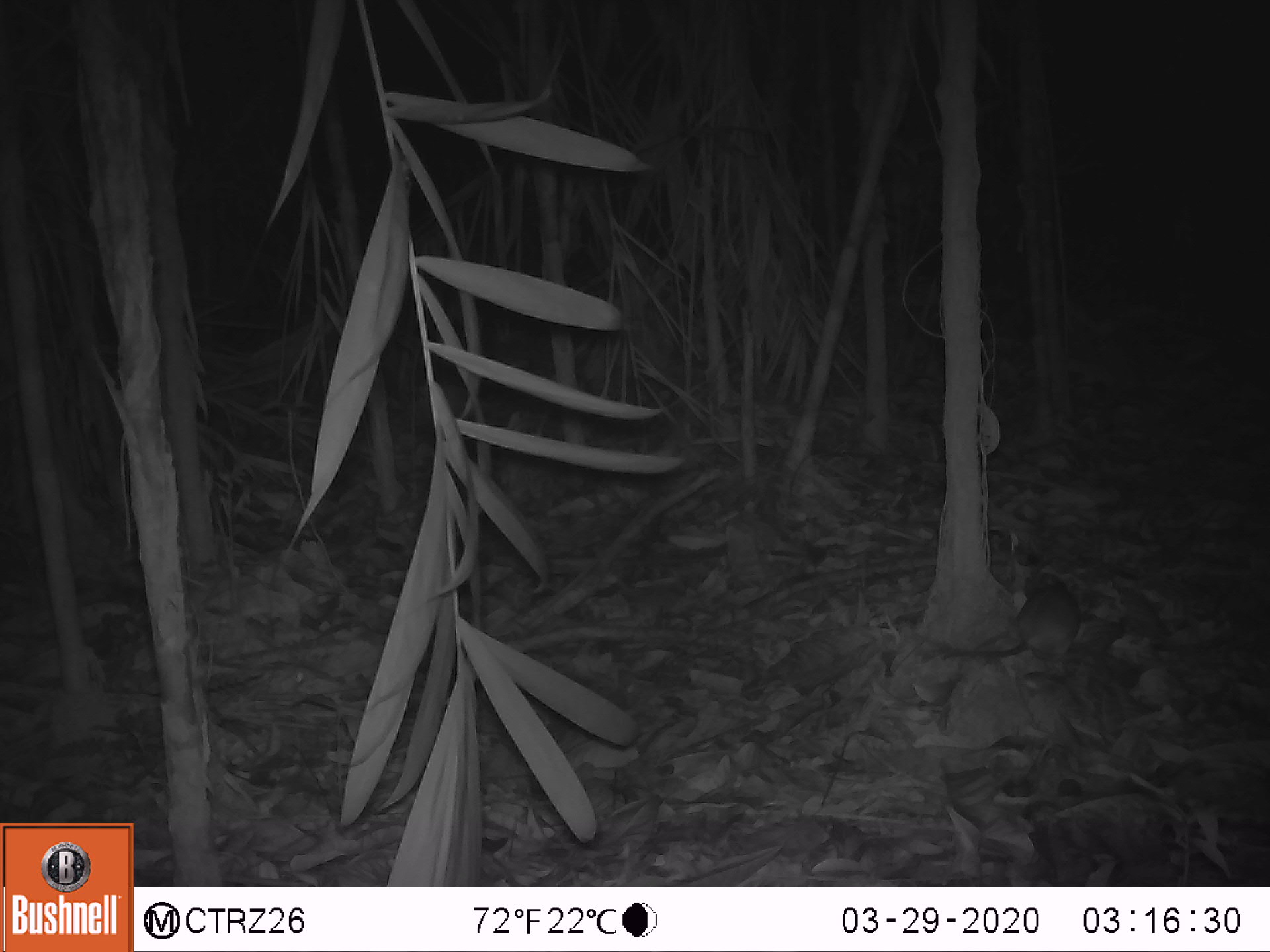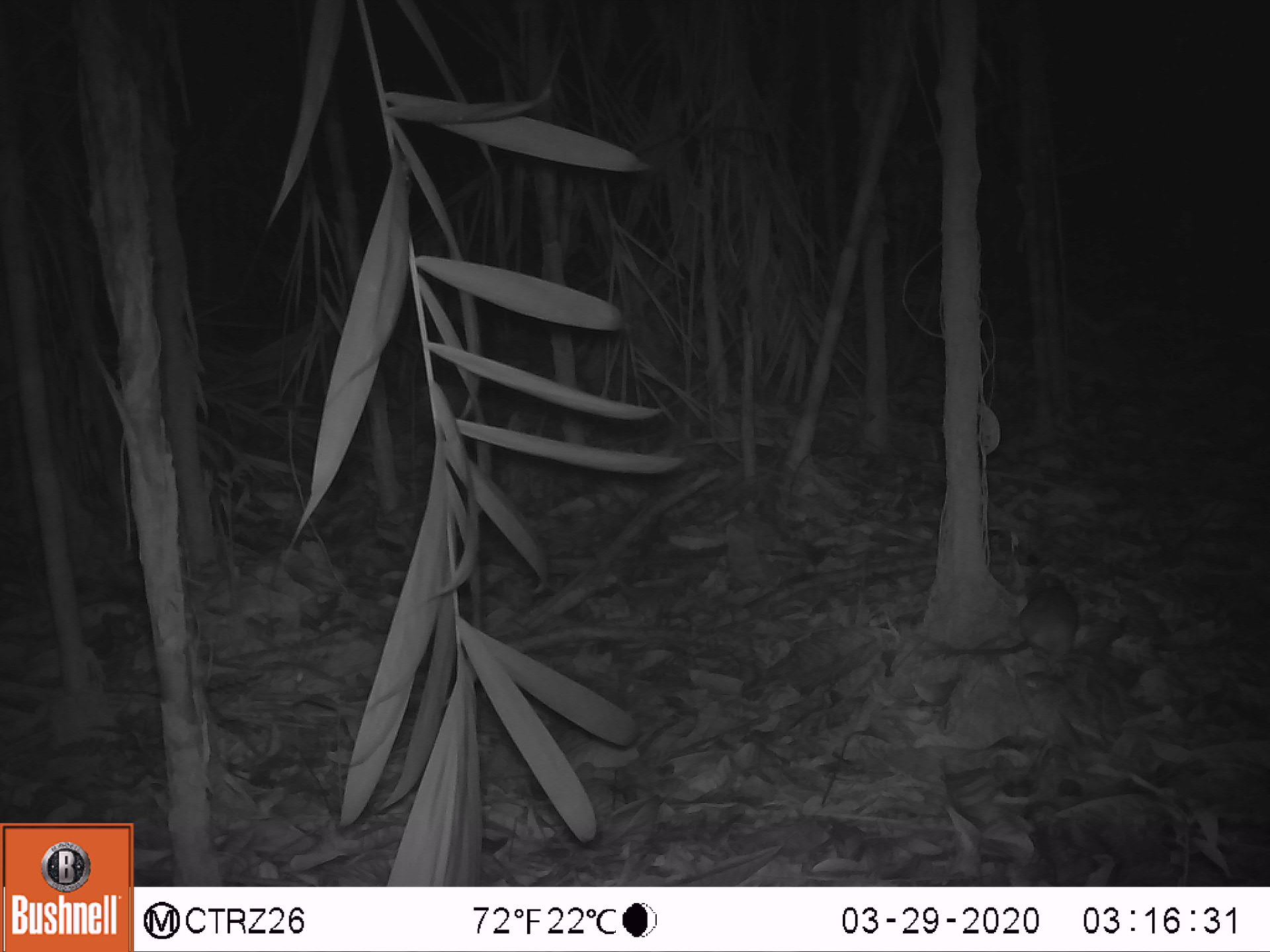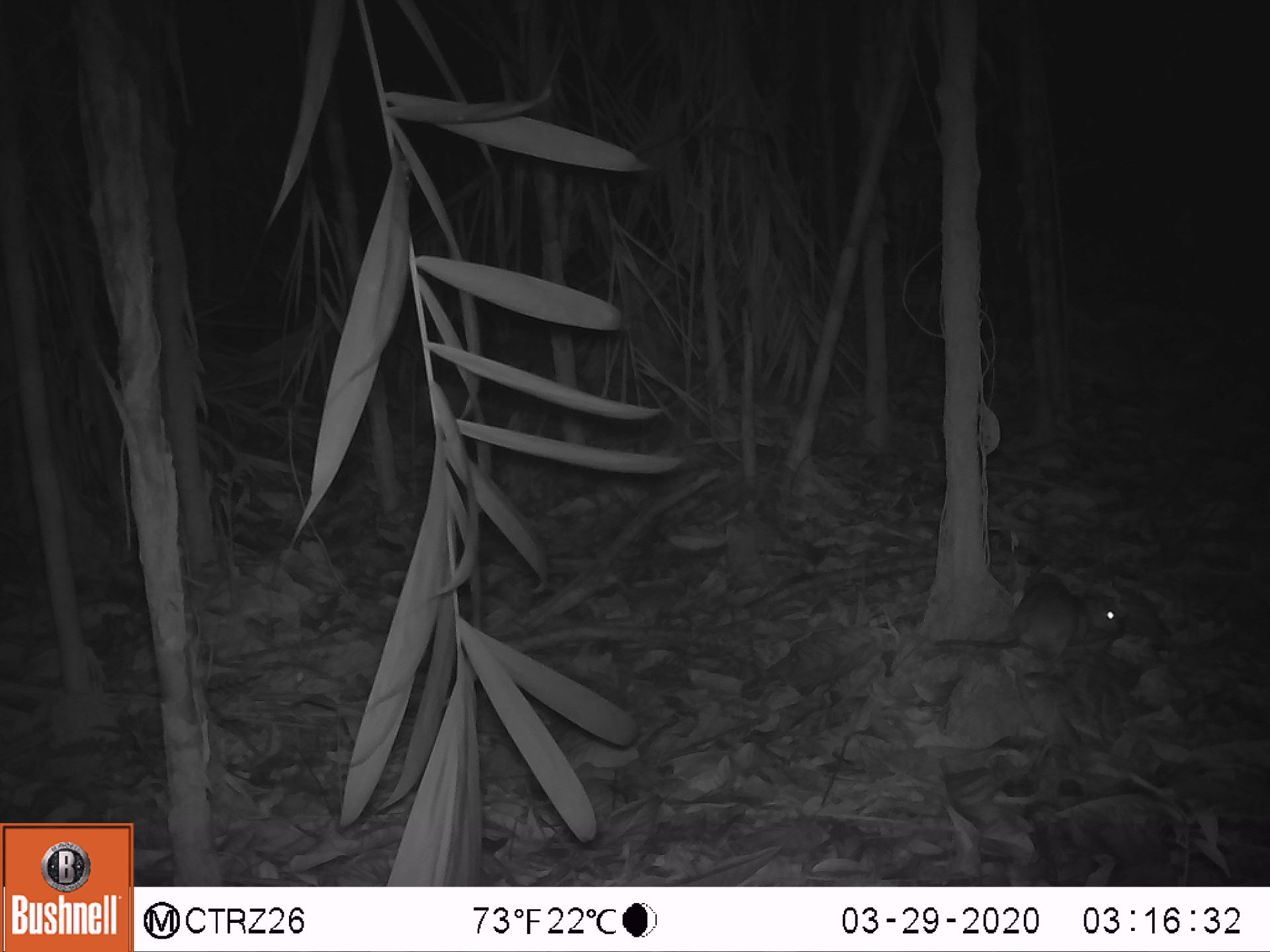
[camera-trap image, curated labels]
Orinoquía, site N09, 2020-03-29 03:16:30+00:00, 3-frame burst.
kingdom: Animalia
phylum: Chordata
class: Mammalia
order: Rodentia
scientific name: Rodentia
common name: rodent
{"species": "rodent (Rodentia)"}